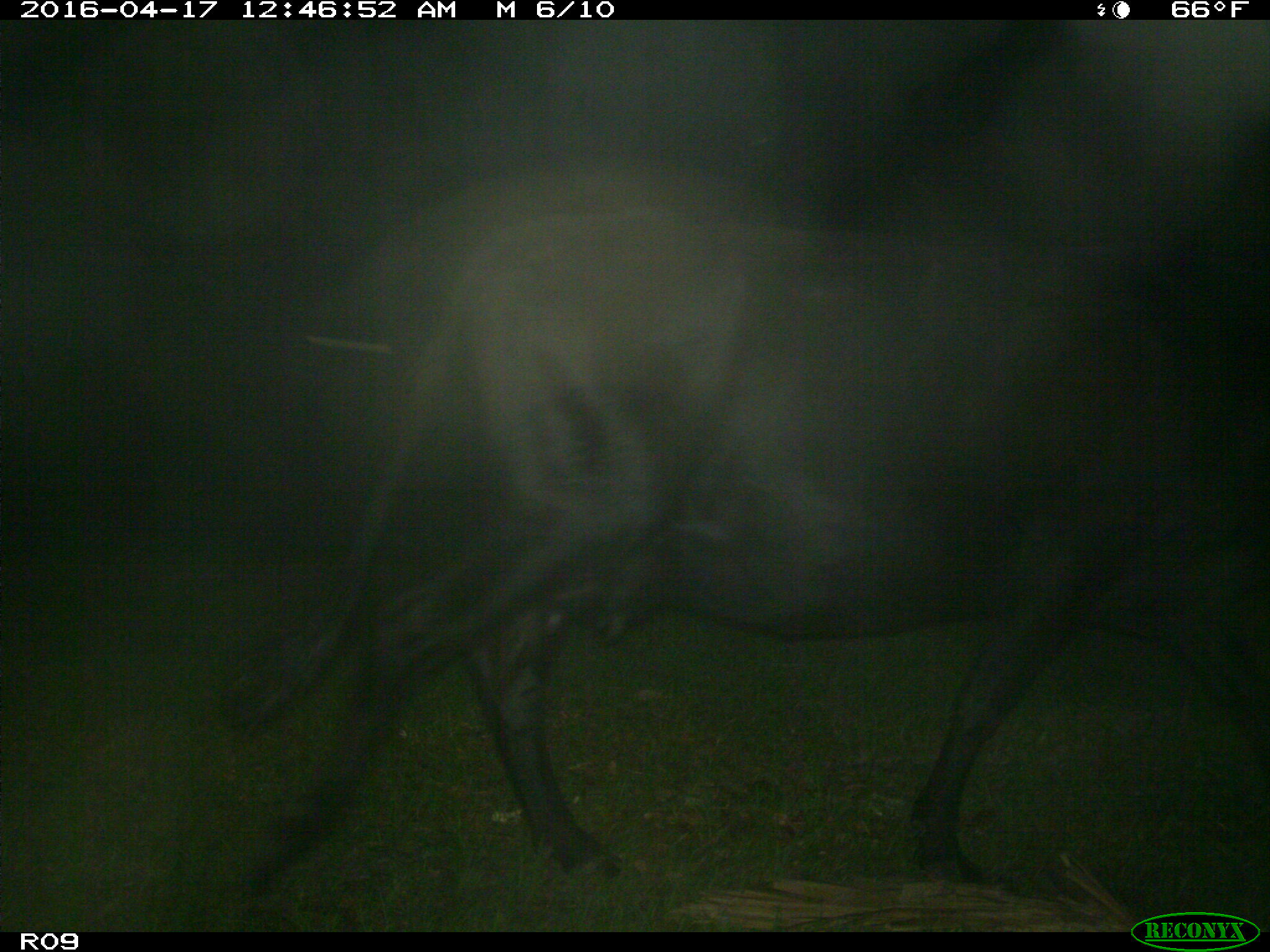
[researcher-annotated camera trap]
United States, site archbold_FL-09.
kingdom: Animalia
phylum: Chordata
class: Mammalia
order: Artiodactyla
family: Bovidae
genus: Bos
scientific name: Bos taurus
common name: domestic cow